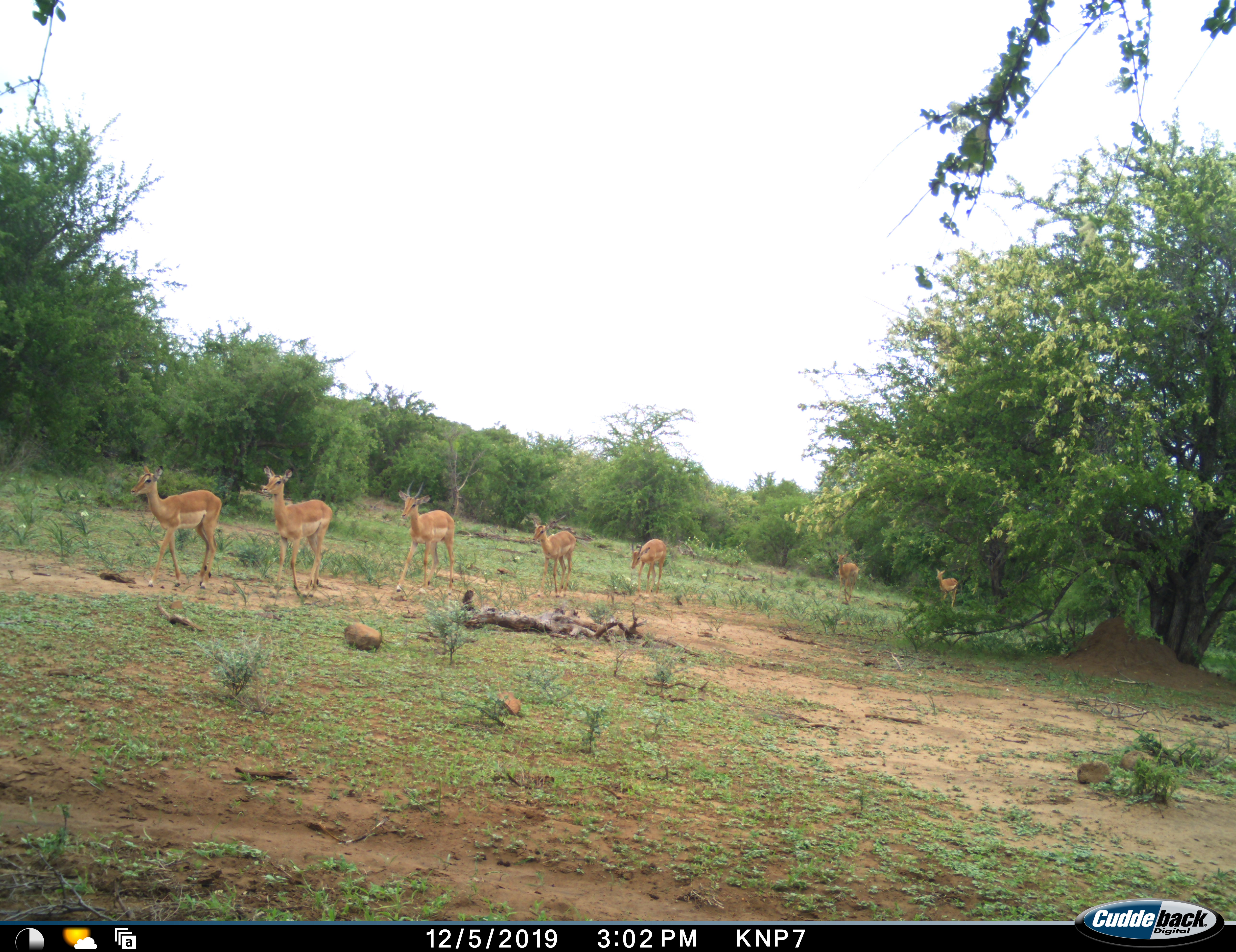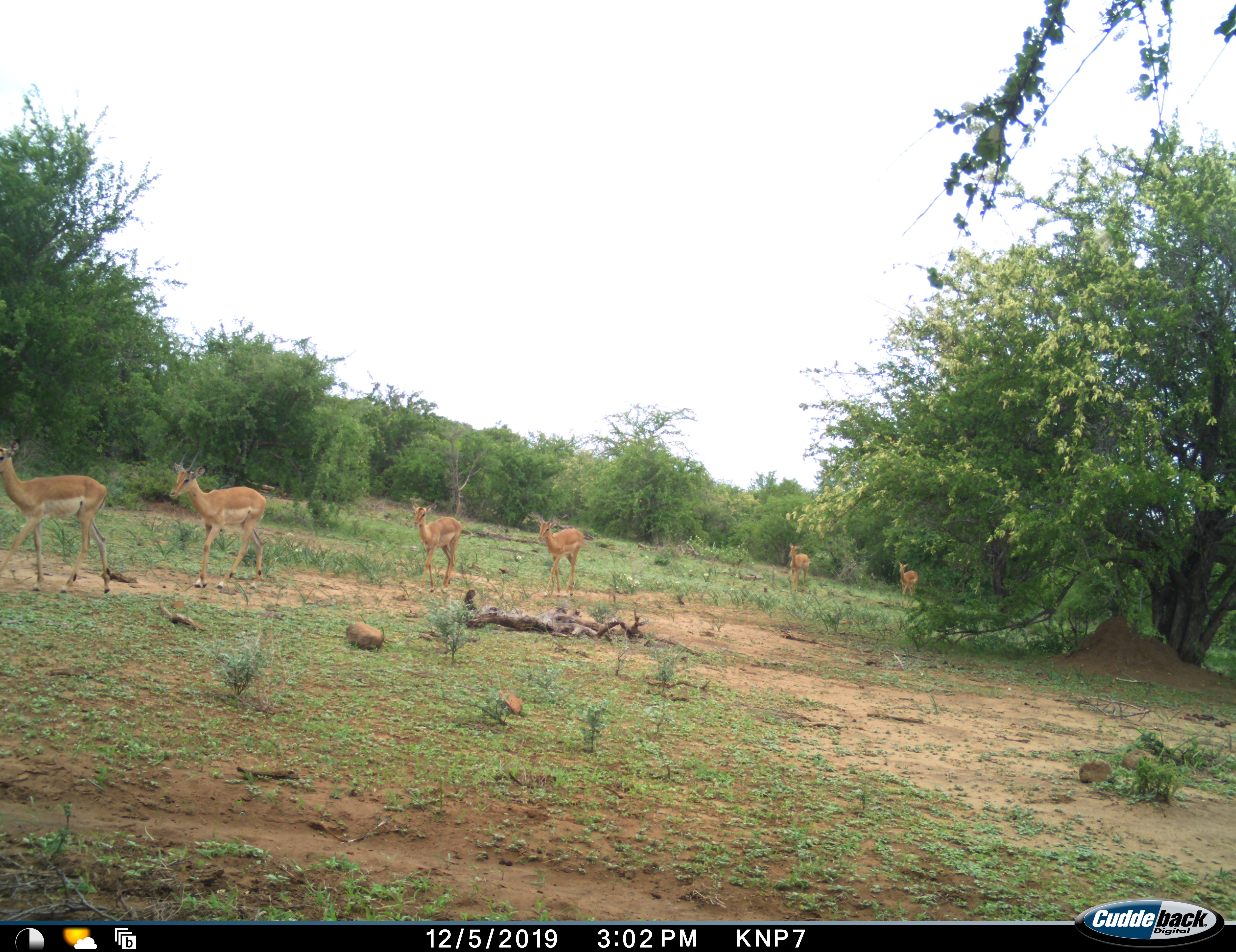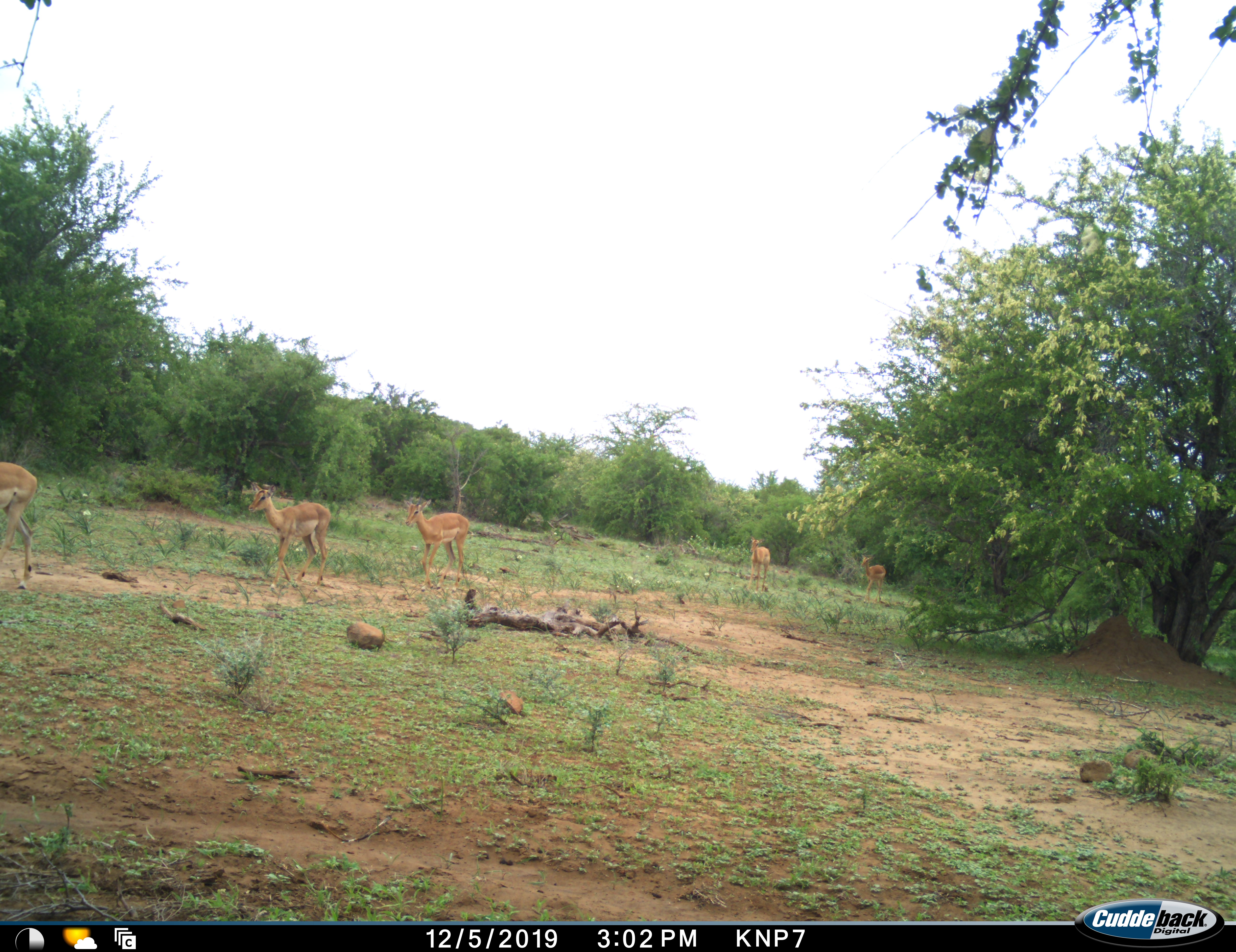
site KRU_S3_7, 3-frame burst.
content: unidentified animal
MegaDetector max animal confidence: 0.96